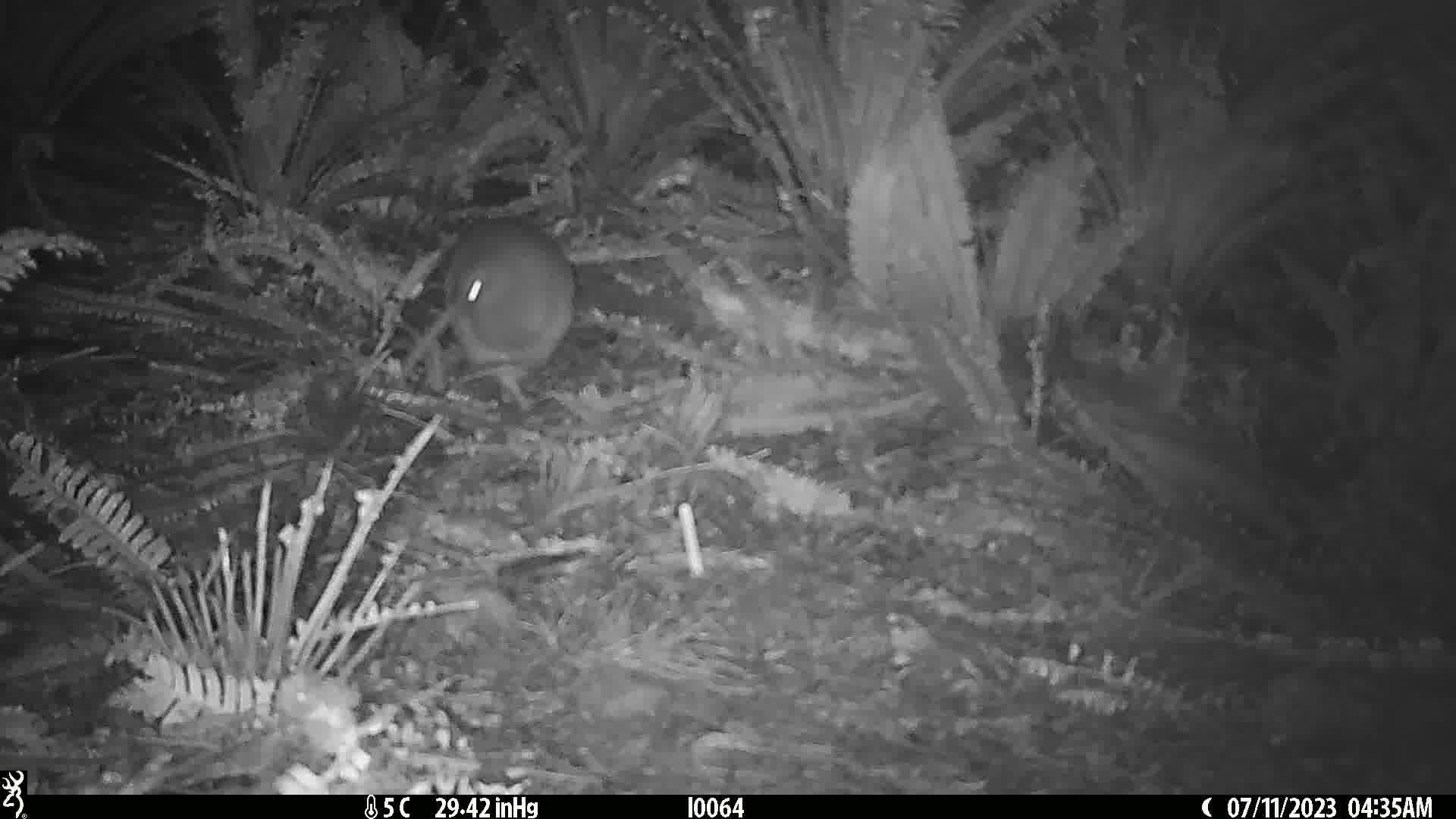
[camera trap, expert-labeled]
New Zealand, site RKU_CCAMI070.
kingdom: Animalia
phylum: Chordata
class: Aves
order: Apterygiformes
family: Apterygidae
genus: Apteryx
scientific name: Apteryx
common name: kiwi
Kiwi (Apteryx).